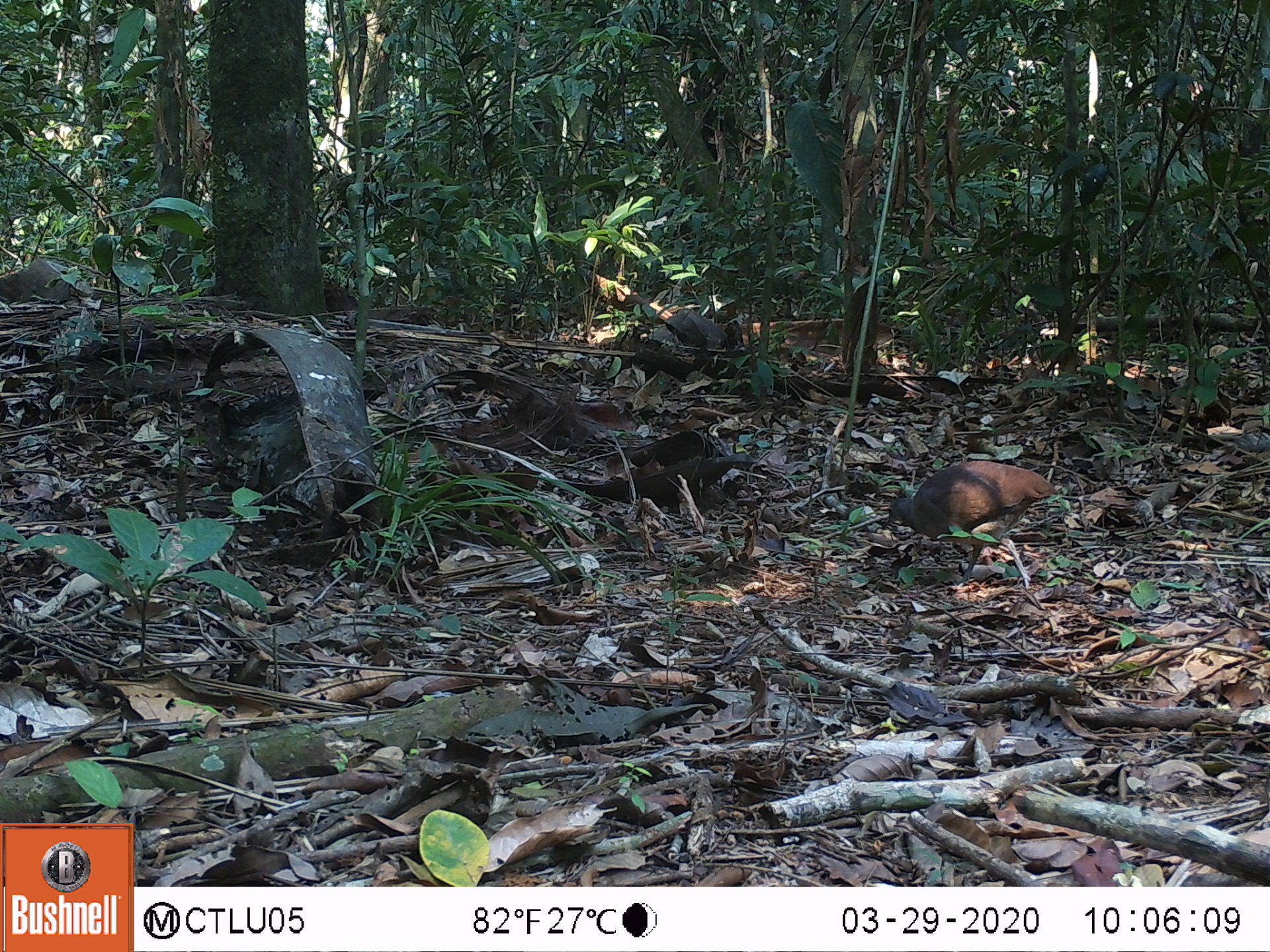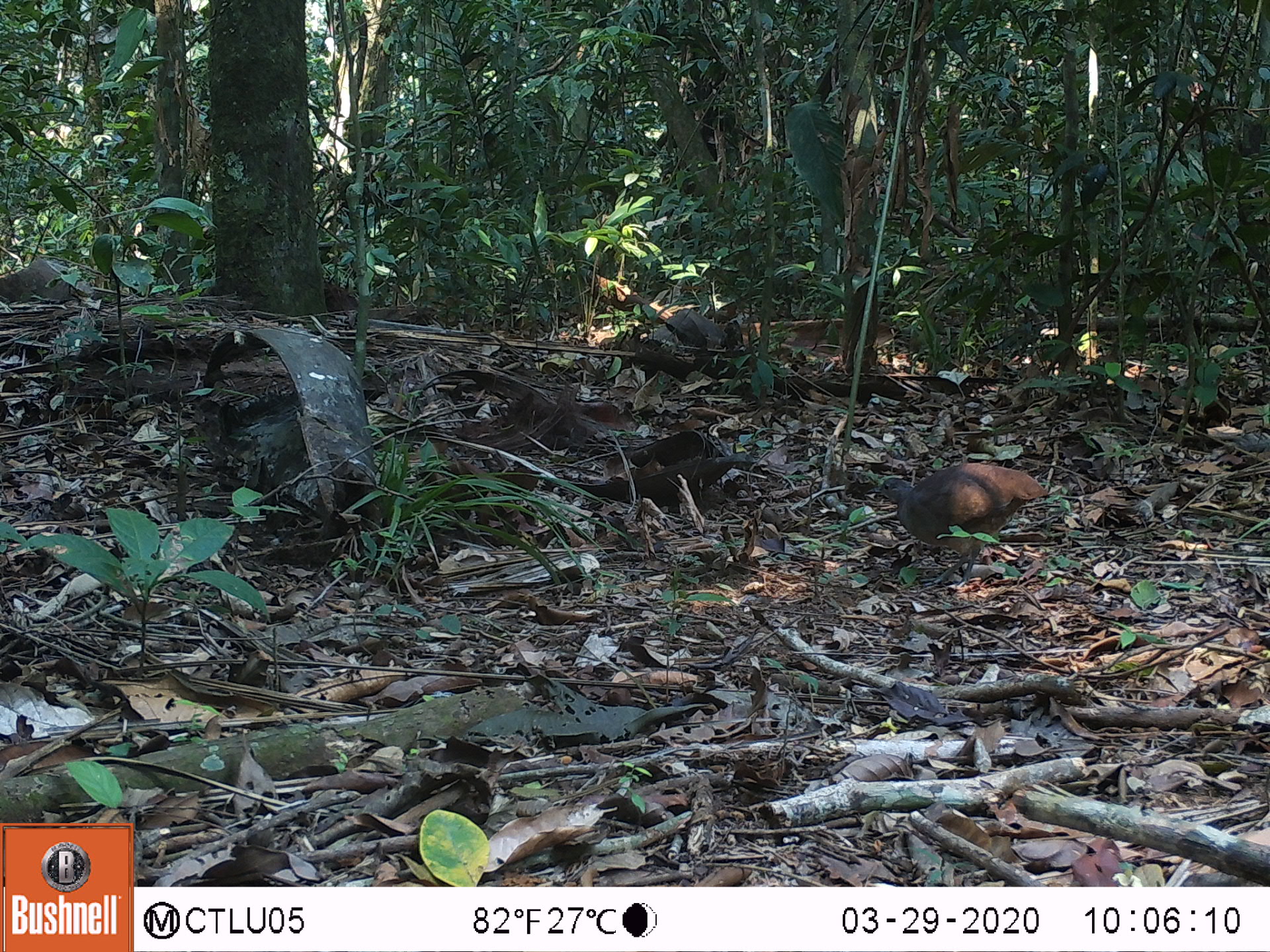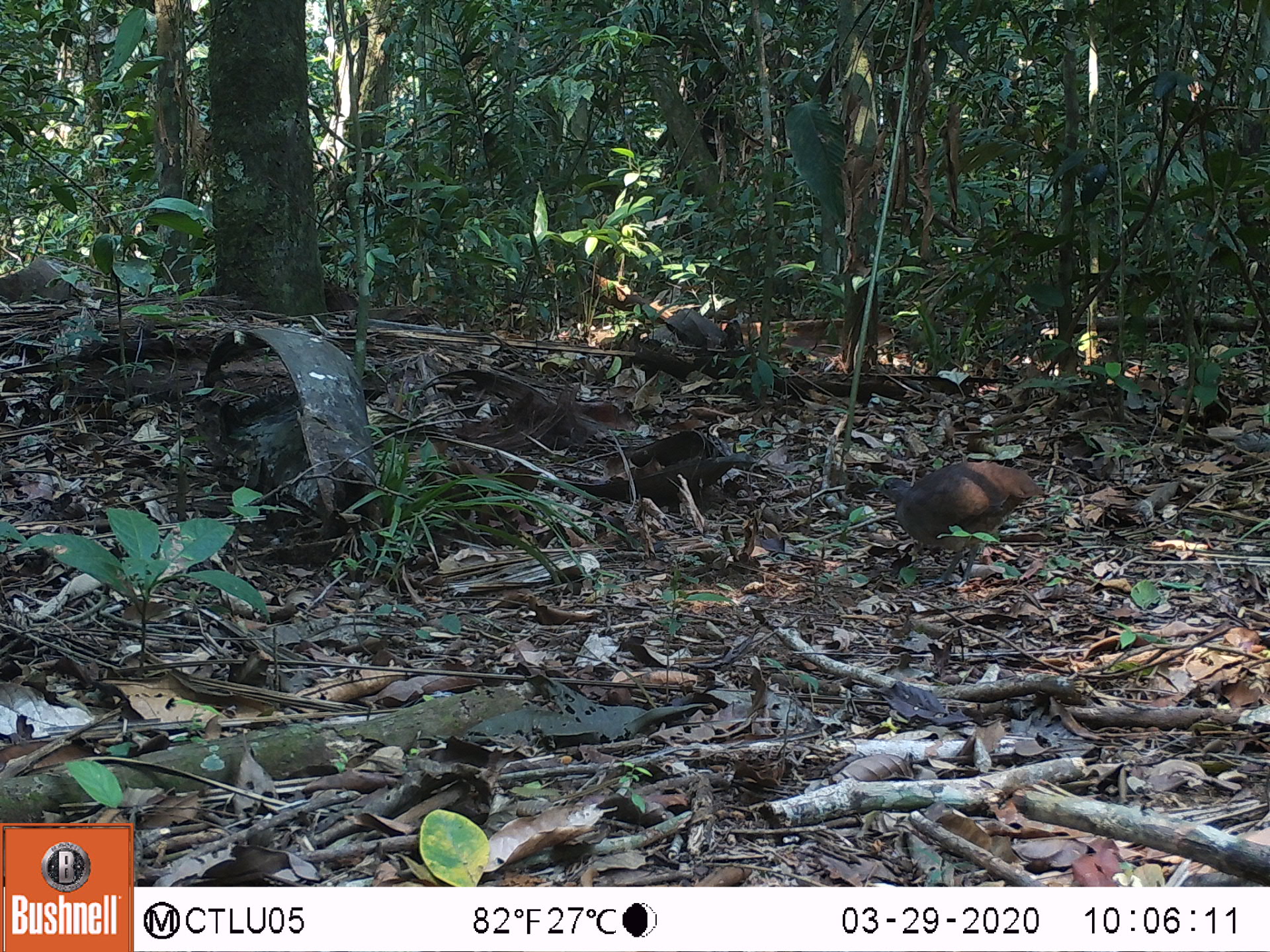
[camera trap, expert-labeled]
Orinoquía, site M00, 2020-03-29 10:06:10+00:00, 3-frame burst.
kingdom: Animalia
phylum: Chordata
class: Aves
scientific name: Aves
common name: bird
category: unknown bird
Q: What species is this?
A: Unknown bird (bird) (Aves).